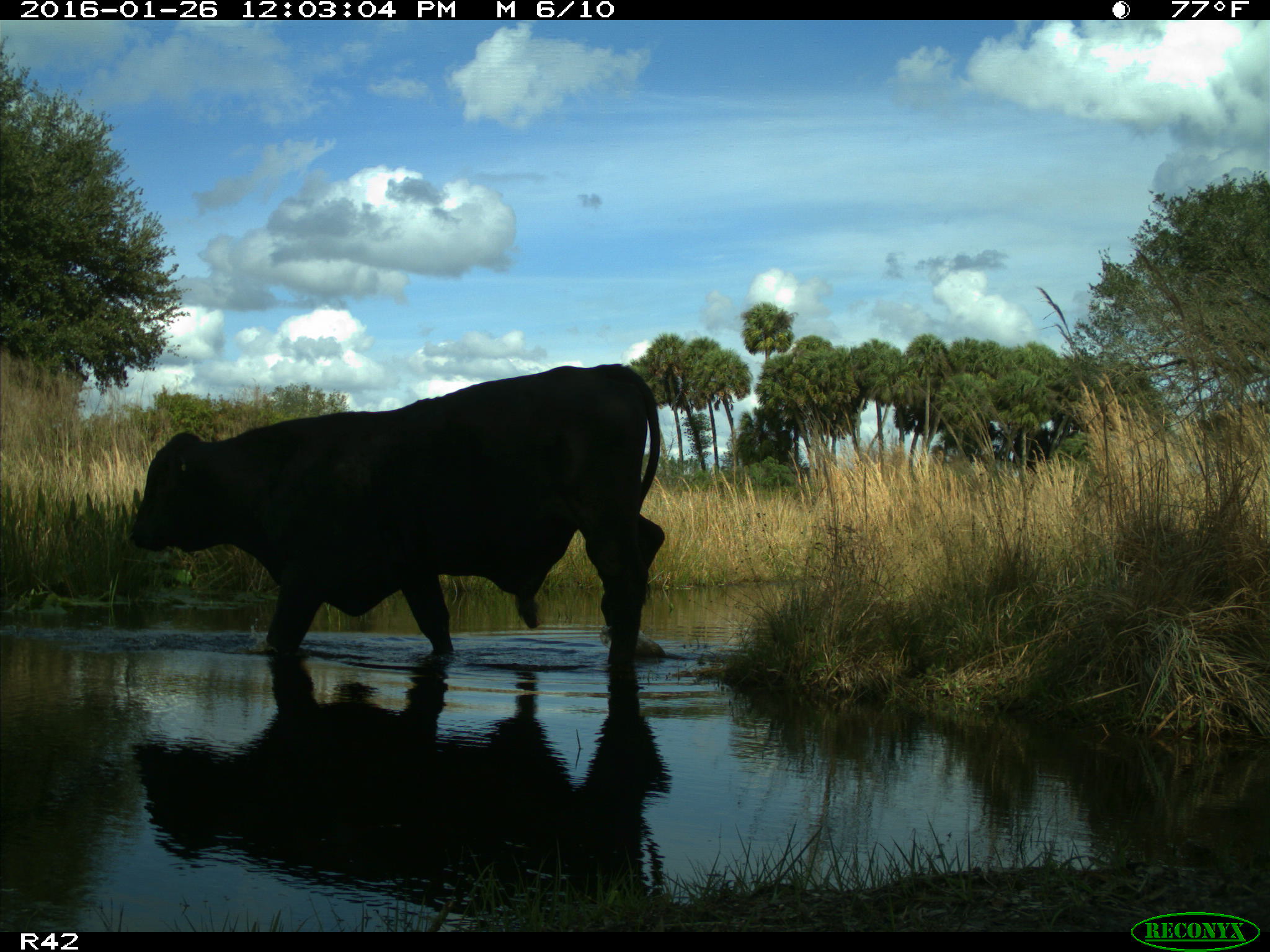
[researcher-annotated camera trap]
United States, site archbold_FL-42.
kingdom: Animalia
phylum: Chordata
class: Mammalia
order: Artiodactyla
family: Bovidae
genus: Bos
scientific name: Bos taurus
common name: domestic cow